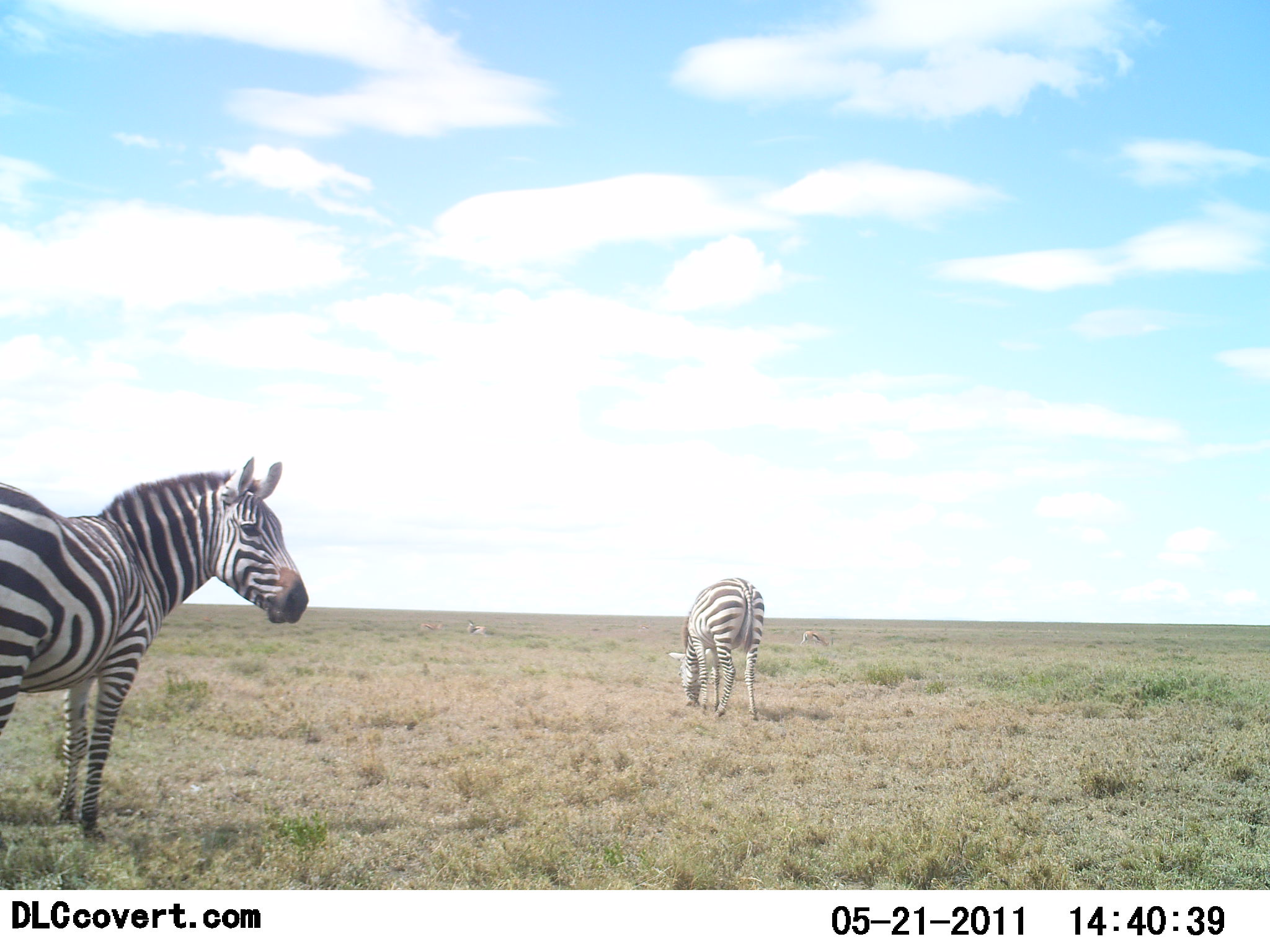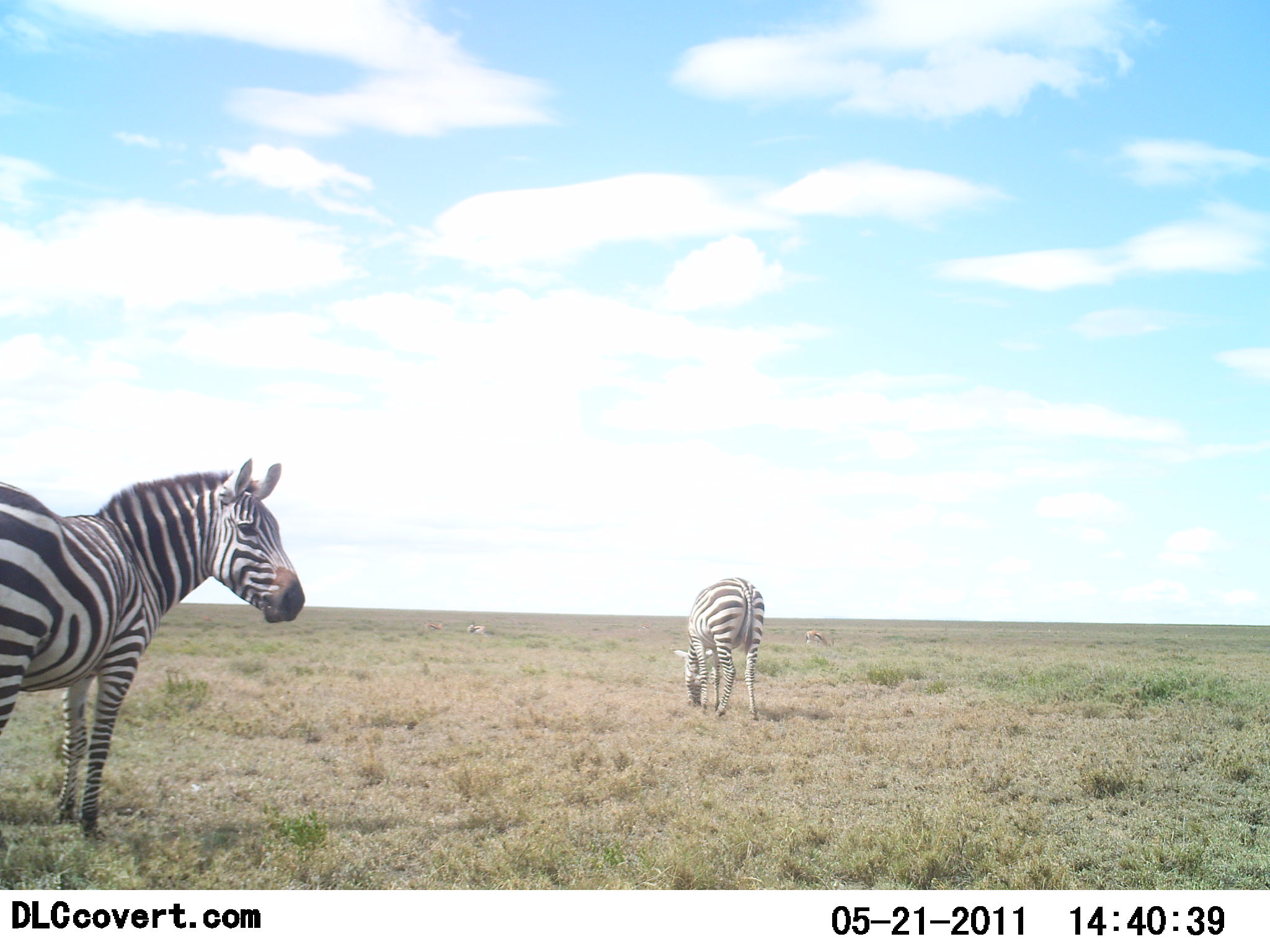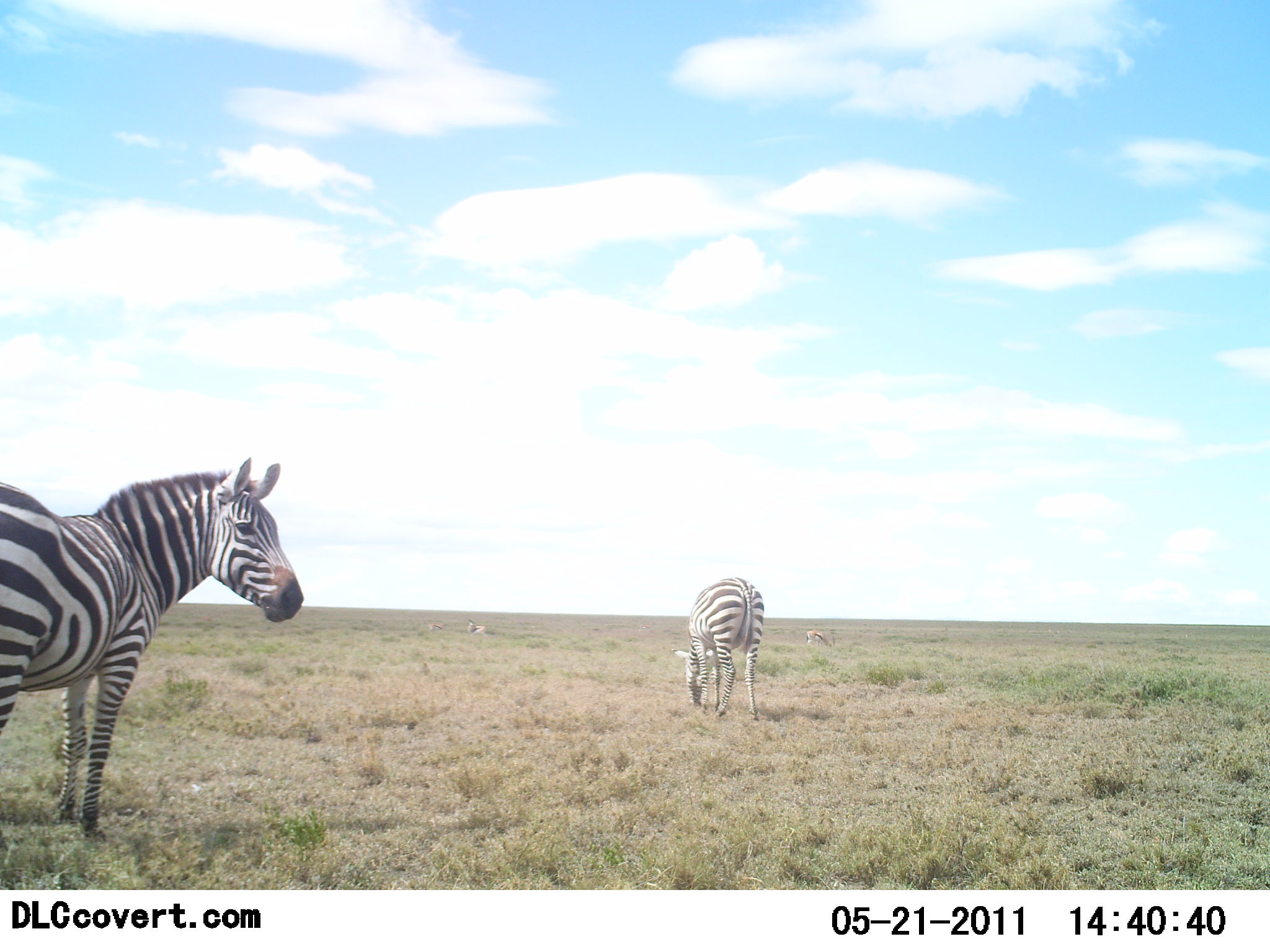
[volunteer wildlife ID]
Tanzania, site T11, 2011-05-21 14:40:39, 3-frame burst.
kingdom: Animalia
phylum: Chordata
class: Mammalia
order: Perissodactyla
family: Equidae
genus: Equus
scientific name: Equus quagga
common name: plains zebra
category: zebra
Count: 2.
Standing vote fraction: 100%.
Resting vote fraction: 8%.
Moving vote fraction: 0%.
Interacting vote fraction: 0%.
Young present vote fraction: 0%.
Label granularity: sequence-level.